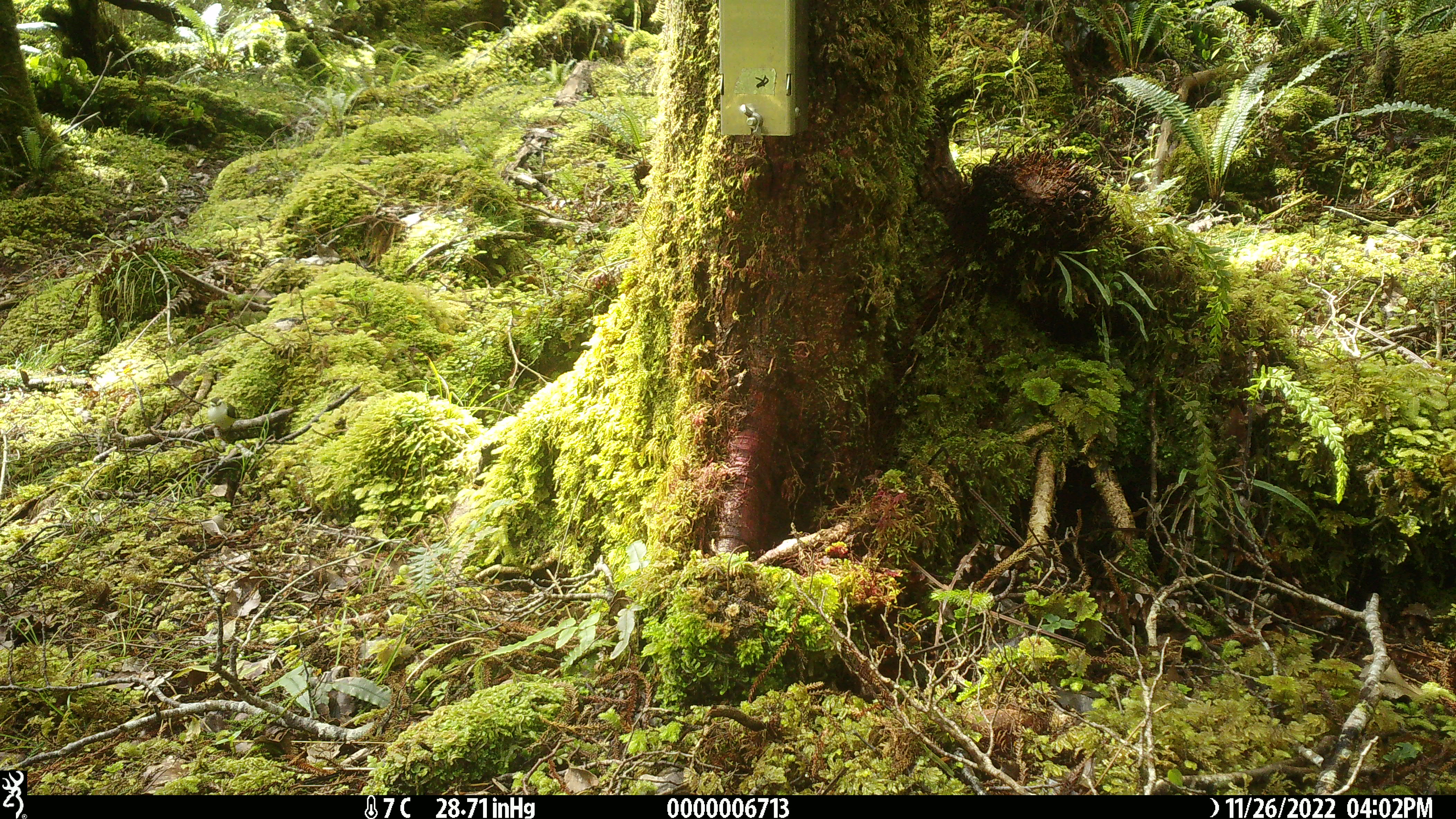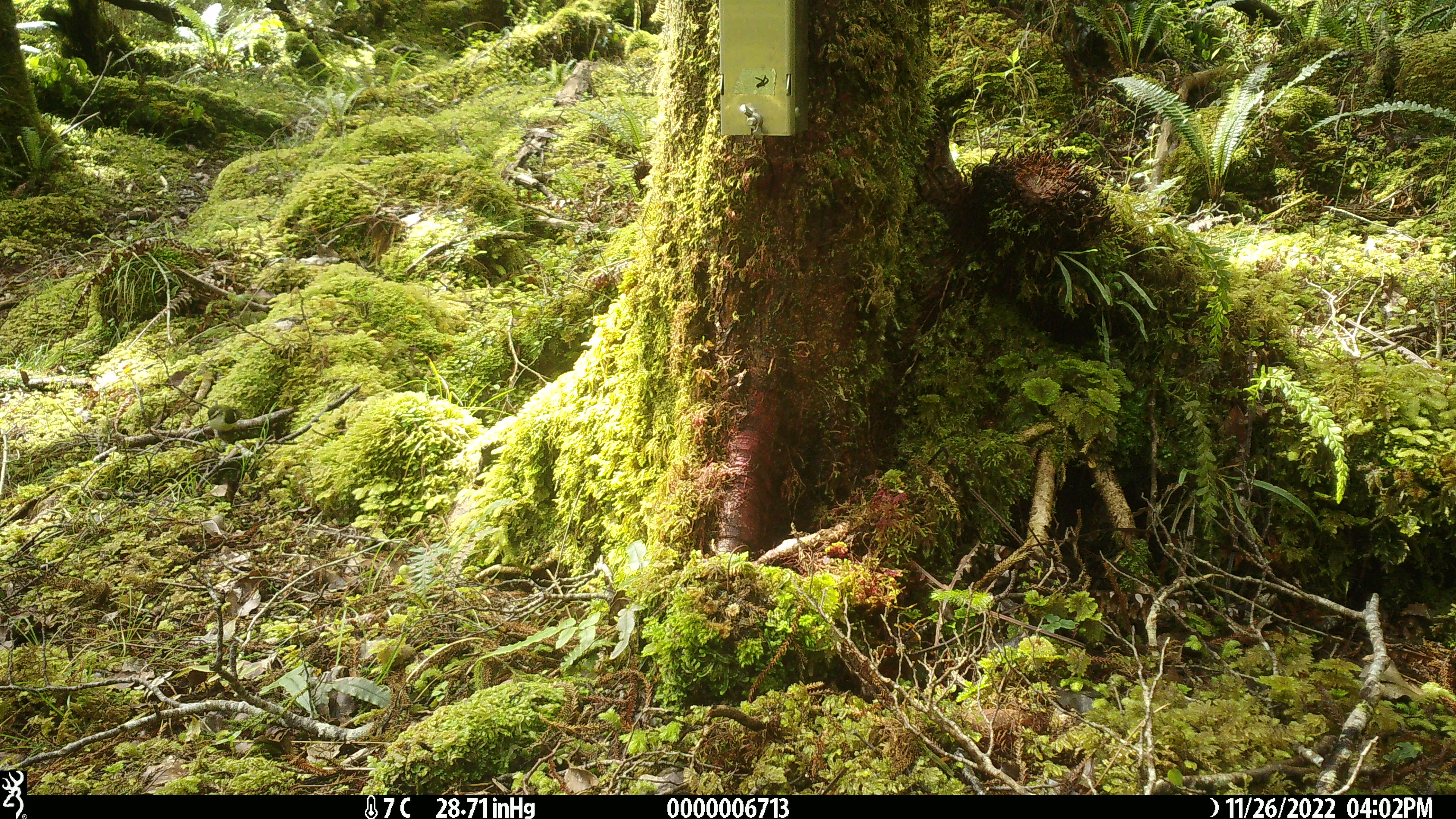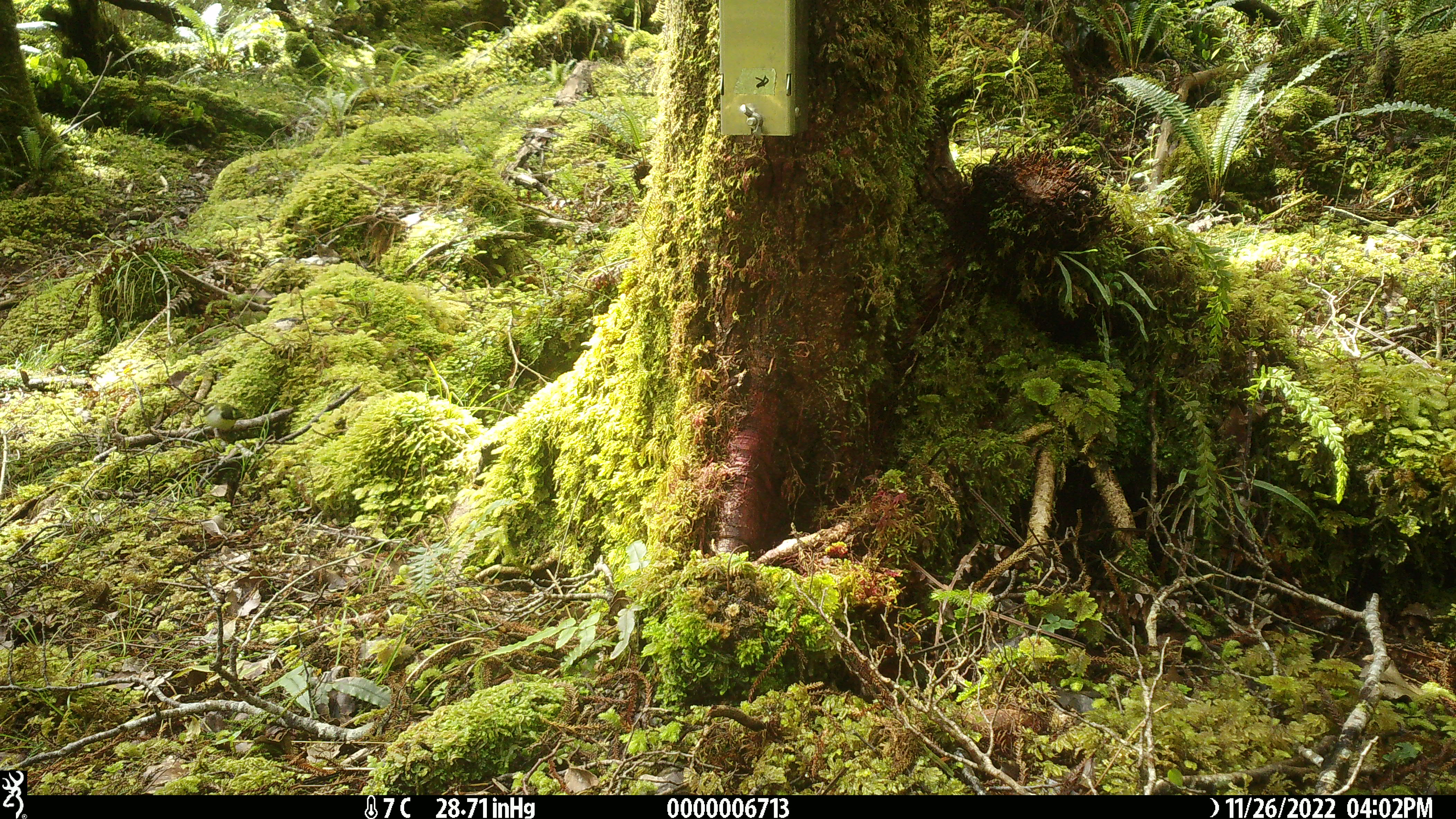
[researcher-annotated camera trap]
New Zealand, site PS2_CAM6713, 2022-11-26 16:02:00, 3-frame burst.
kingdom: Animalia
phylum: Chordata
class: Aves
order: Passeriformes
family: Acanthisittidae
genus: Acanthisitta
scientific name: Acanthisitta chloris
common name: rifleman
Rifleman (Acanthisitta chloris).